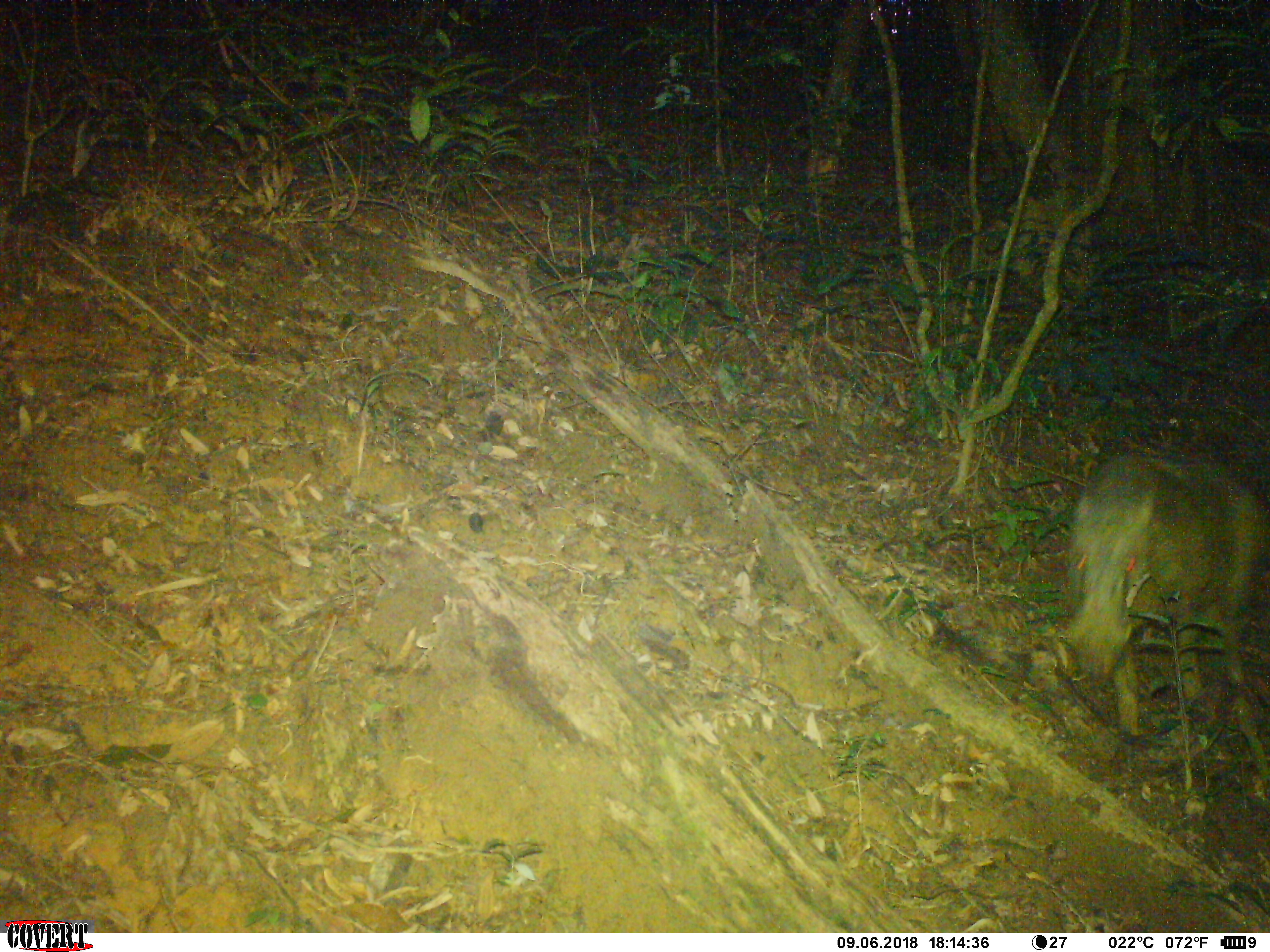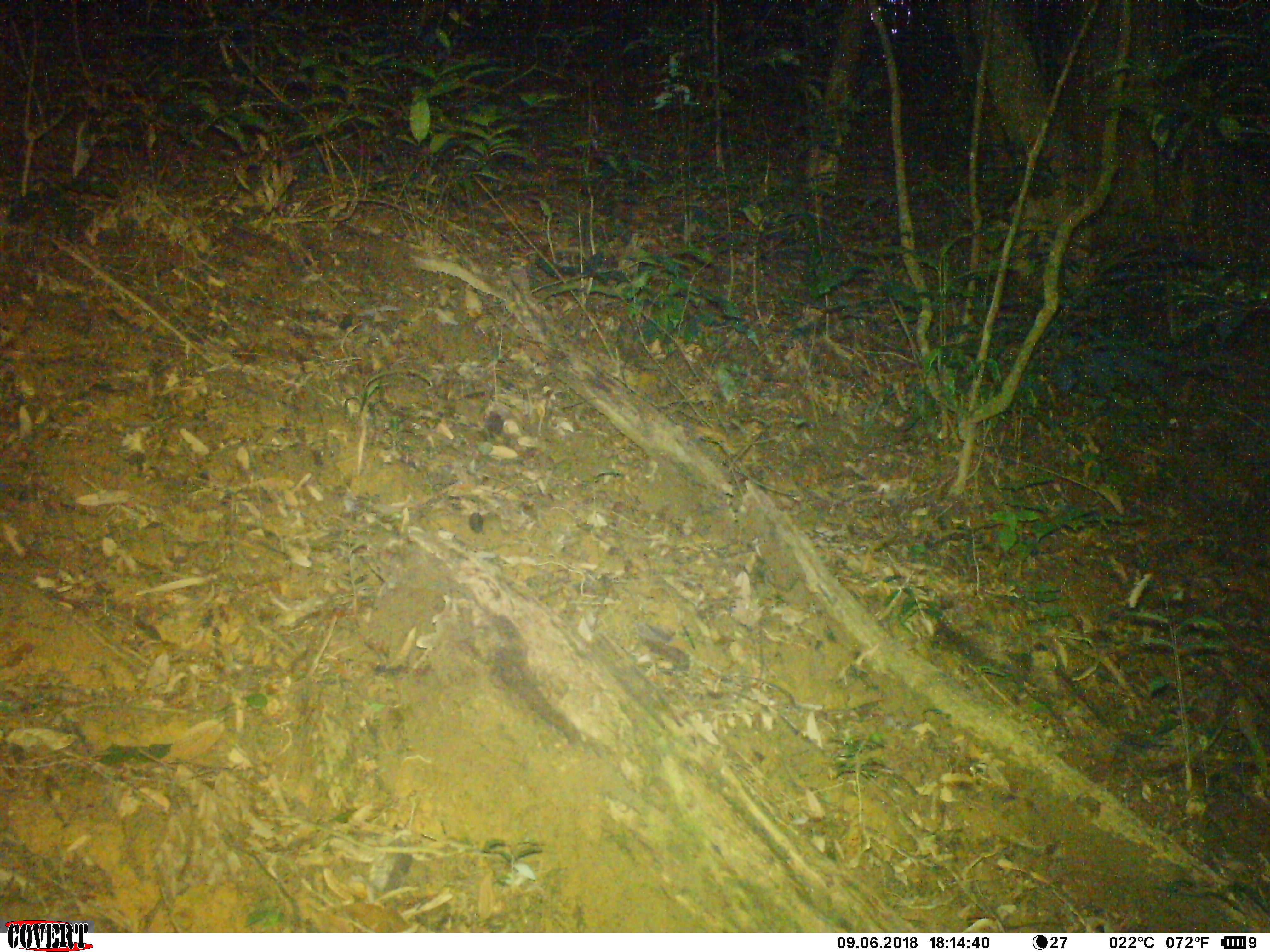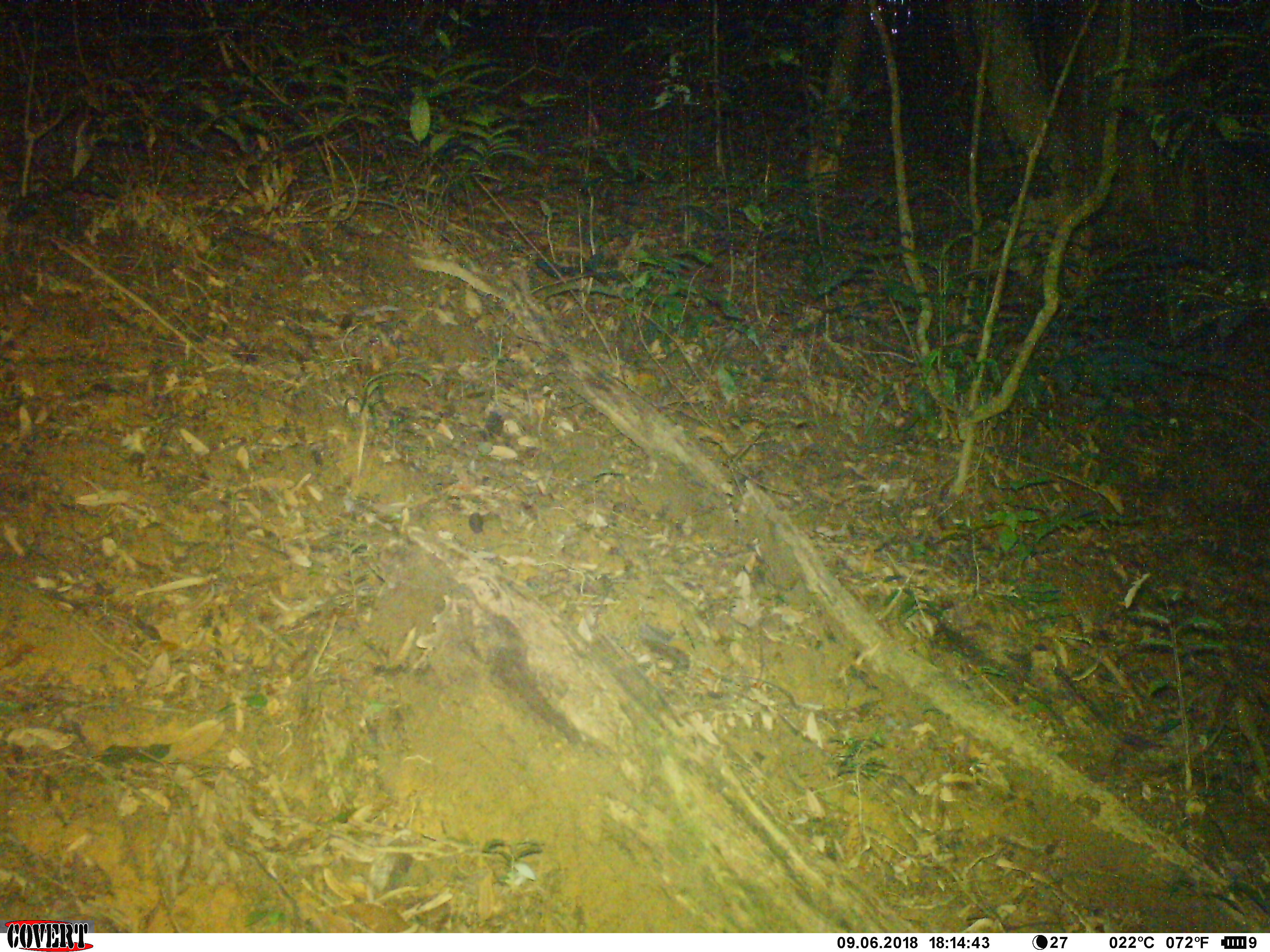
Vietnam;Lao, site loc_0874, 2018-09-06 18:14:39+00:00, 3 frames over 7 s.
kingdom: Animalia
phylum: Chordata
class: Mammalia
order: Artiodactyla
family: Suidae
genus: Sus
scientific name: Sus scrofa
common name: eurasian wild pig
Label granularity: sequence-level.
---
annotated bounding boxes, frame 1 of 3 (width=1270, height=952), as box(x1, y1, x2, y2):
eurasian wild pig: box(1059, 451, 1270, 800)